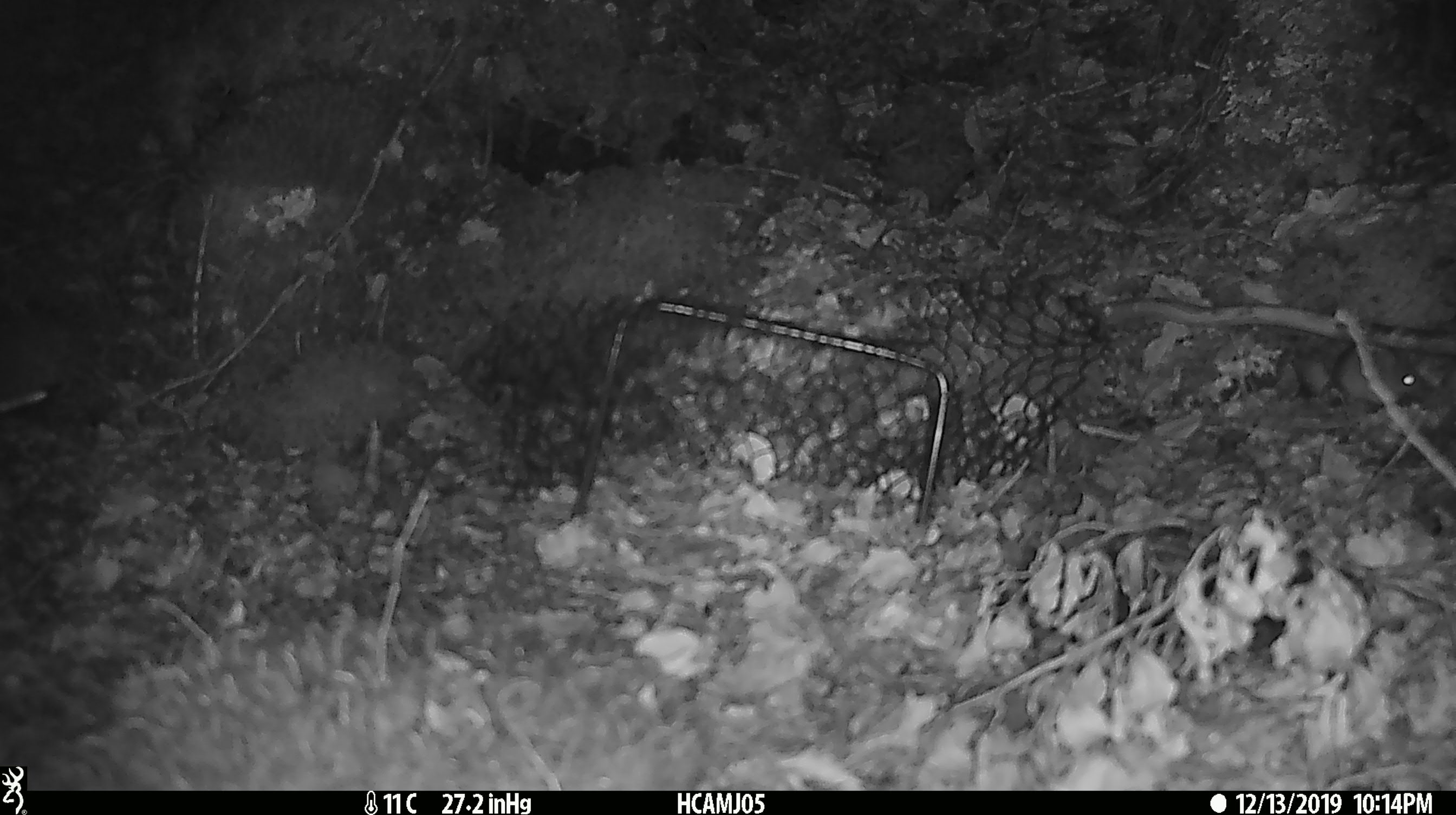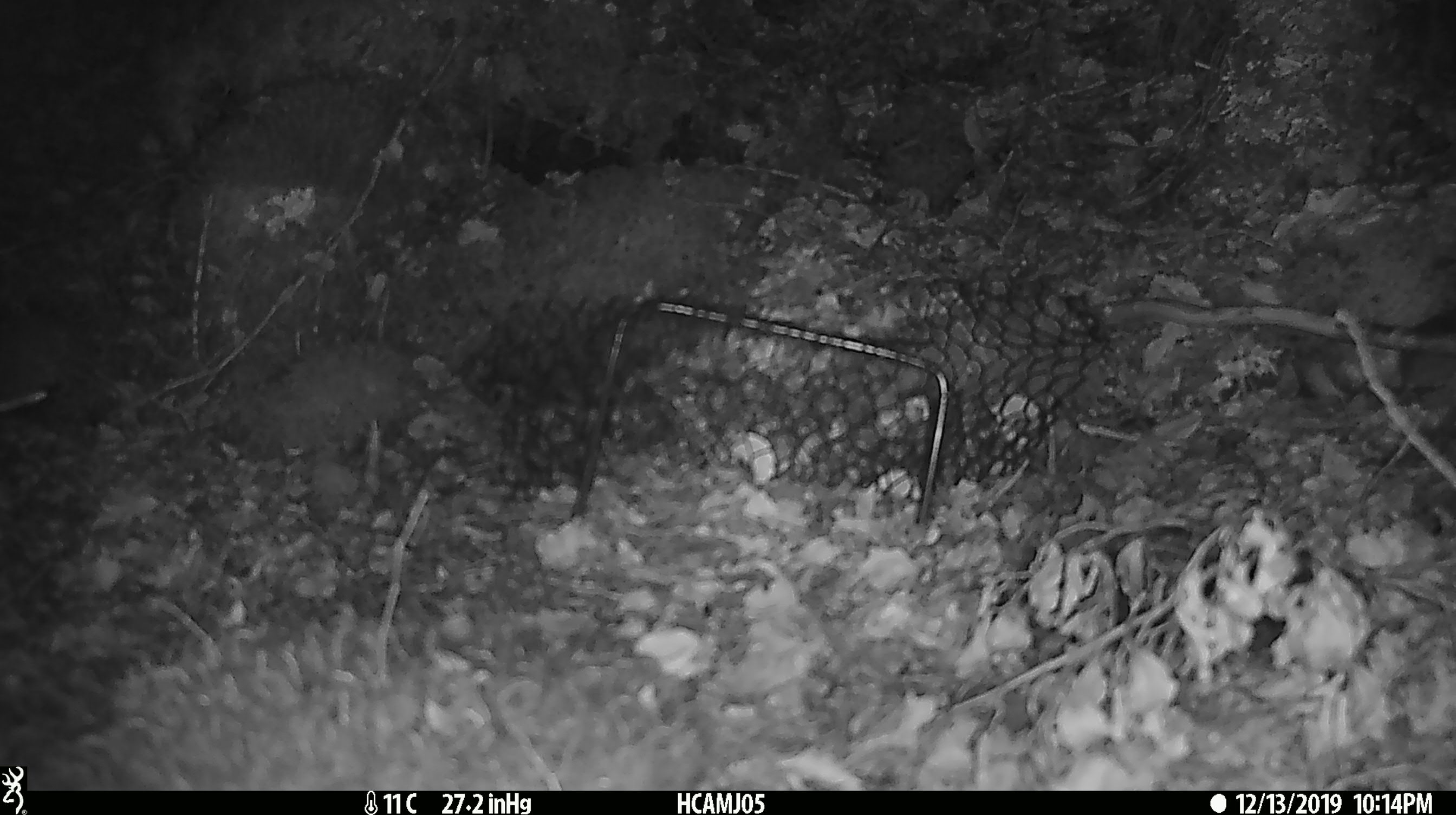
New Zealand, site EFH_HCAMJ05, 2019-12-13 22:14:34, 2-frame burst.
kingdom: Animalia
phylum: Chordata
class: Mammalia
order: Rodentia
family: Muridae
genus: Mus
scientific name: Mus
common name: mouse